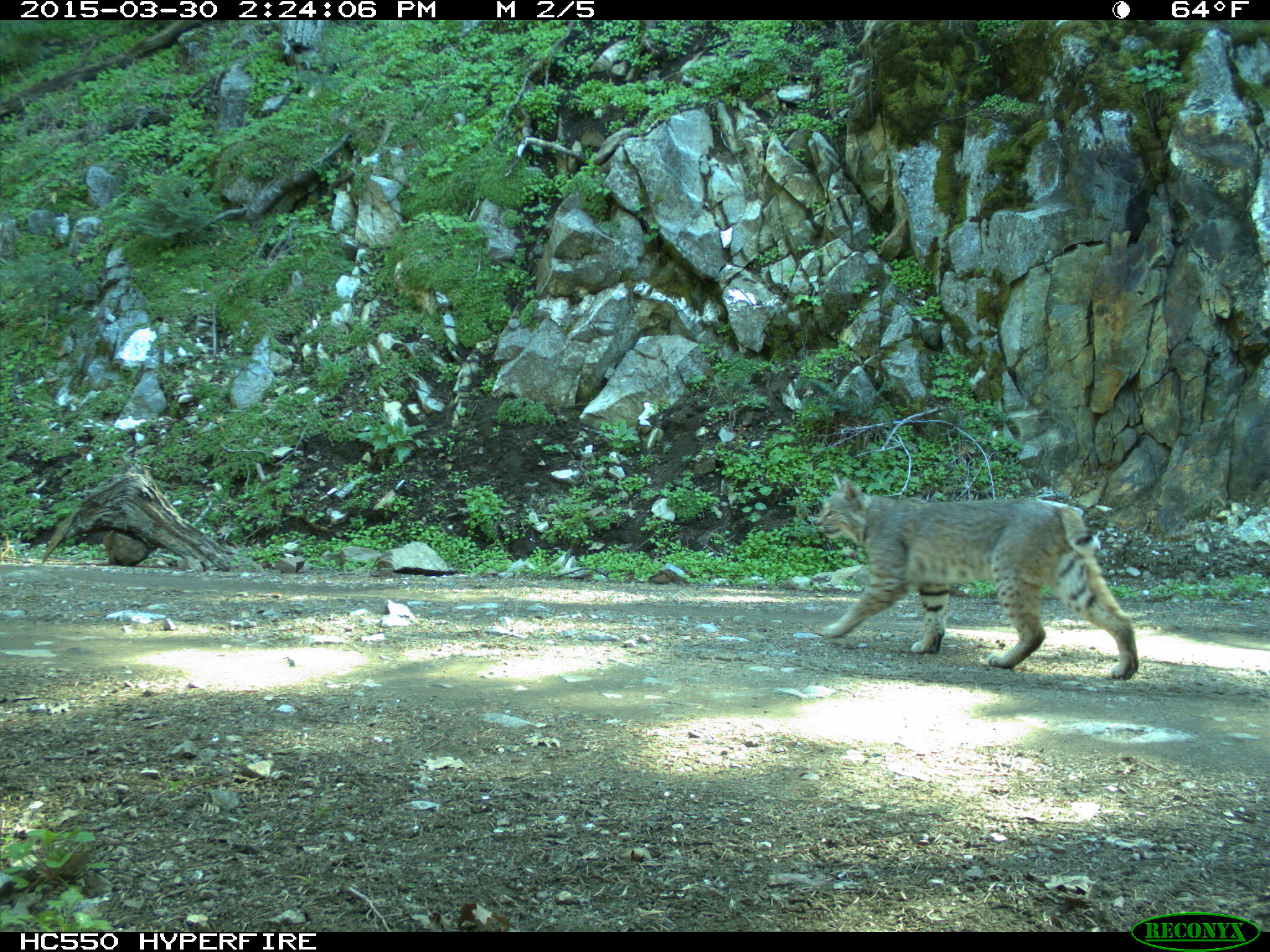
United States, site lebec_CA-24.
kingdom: Animalia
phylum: Chordata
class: Mammalia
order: Carnivora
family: Felidae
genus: Lynx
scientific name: Lynx rufus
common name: bobcat